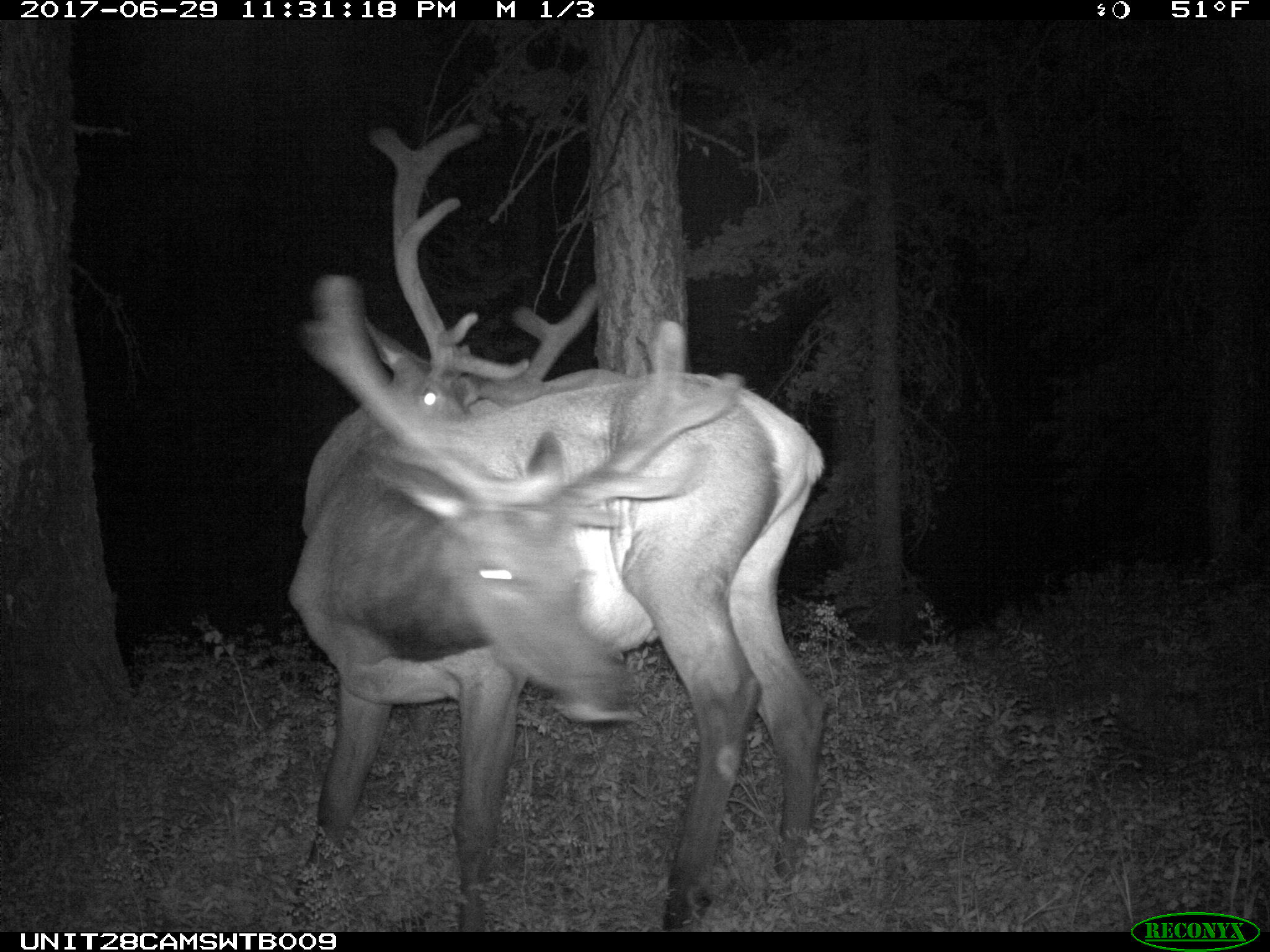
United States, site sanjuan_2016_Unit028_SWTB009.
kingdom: Animalia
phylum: Chordata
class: Mammalia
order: Artiodactyla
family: Cervidae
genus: Cervus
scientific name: Cervus elaphus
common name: red deer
Cervus elaphus (red deer).